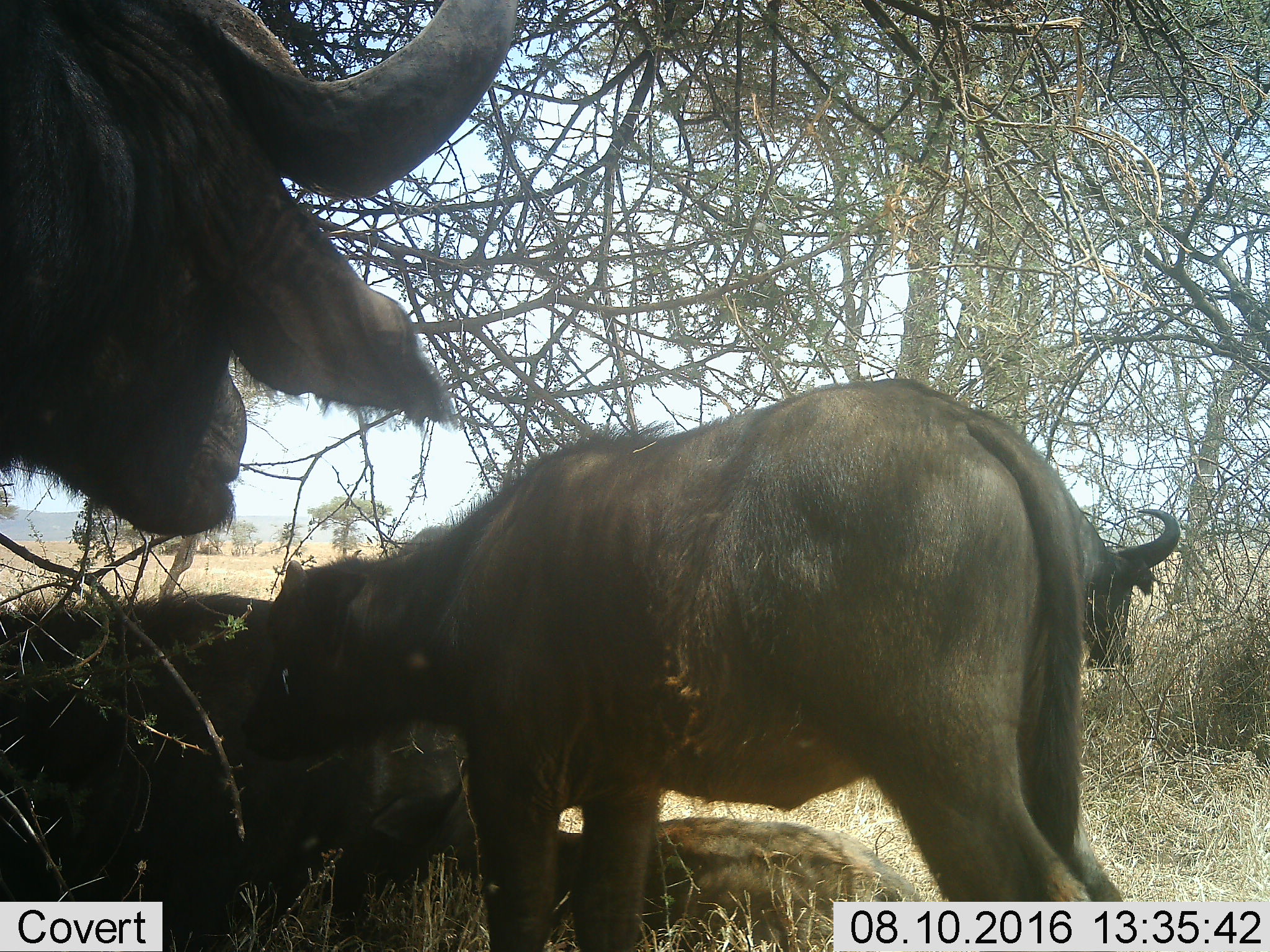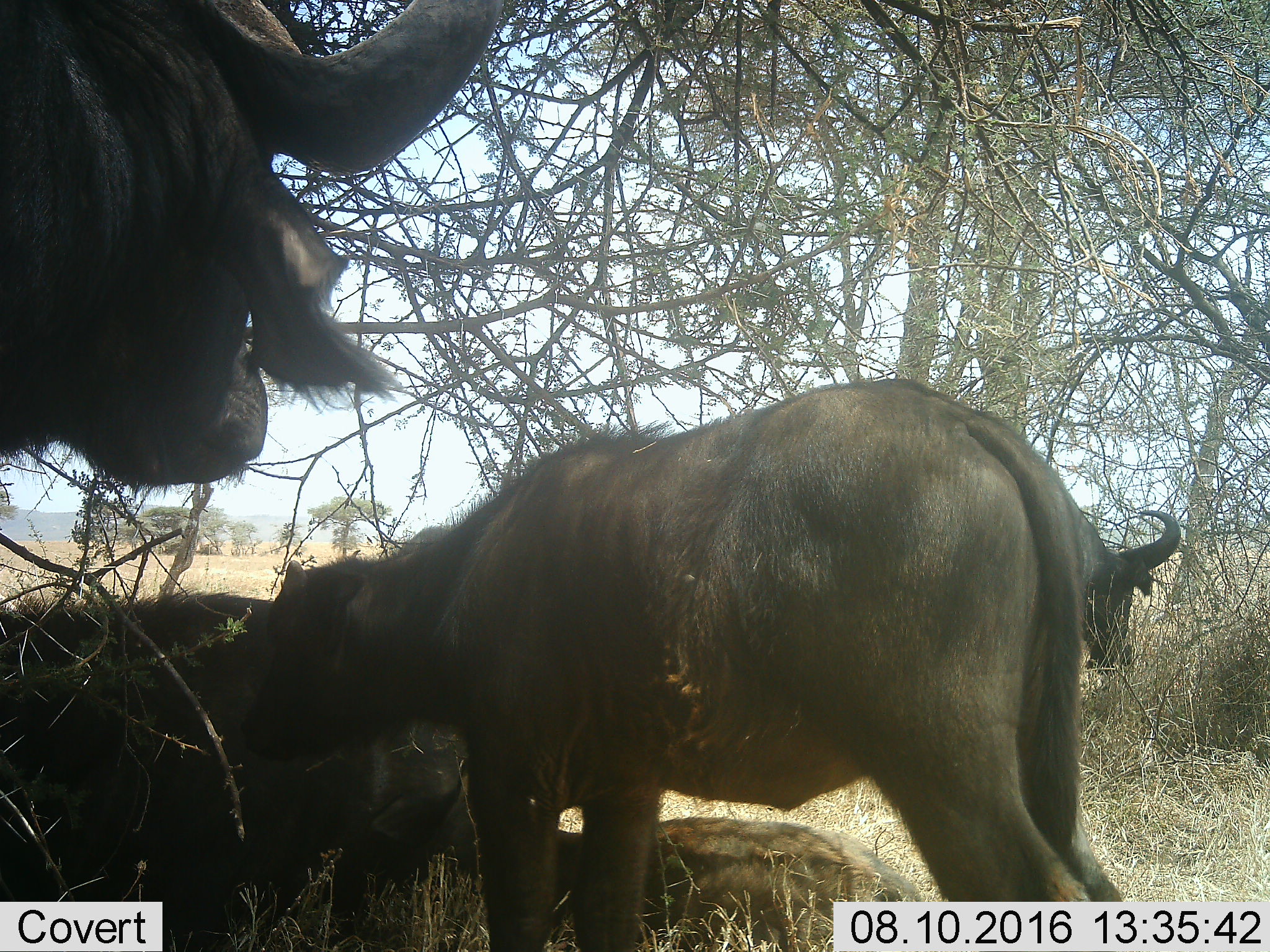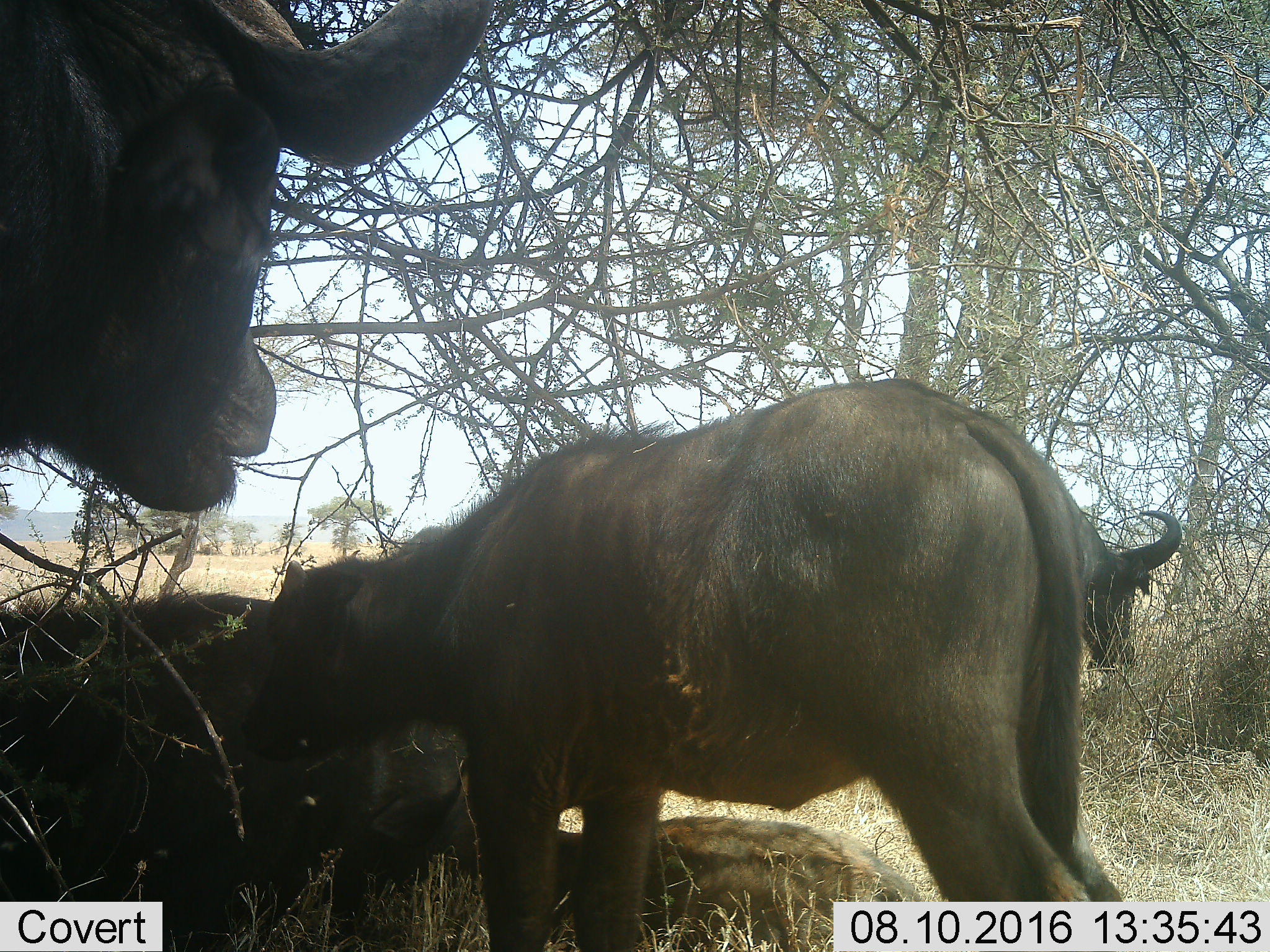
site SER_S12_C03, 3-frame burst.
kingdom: Animalia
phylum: Chordata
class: Mammalia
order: Artiodactyla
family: Bovidae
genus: Syncerus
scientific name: Syncerus caffer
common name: african buffalo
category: buffalo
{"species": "buffalo (african buffalo) (Syncerus caffer)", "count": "5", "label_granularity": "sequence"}